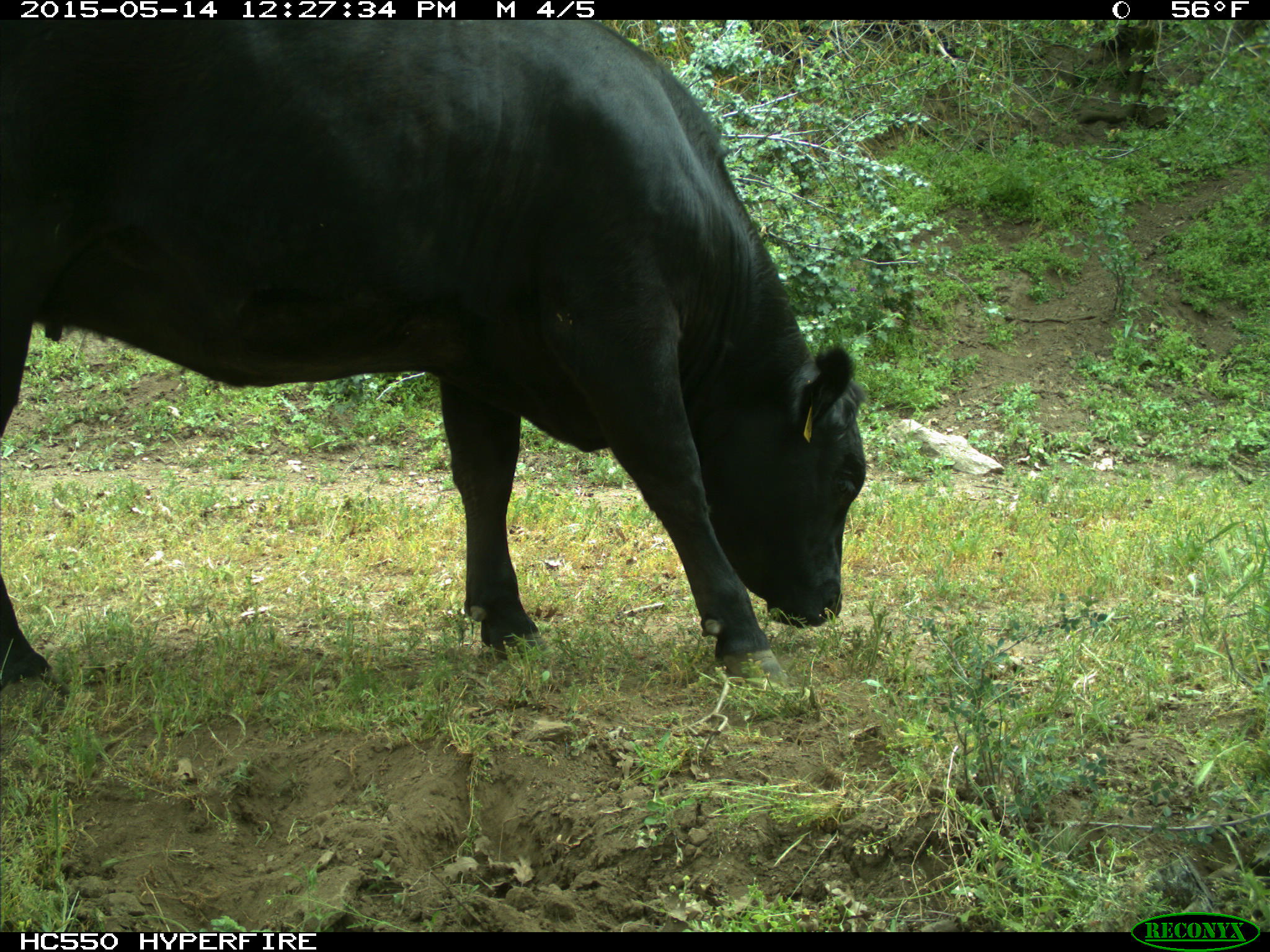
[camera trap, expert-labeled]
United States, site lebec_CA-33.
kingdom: Animalia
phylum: Chordata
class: Mammalia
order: Artiodactyla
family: Bovidae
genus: Bos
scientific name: Bos taurus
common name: domestic cow